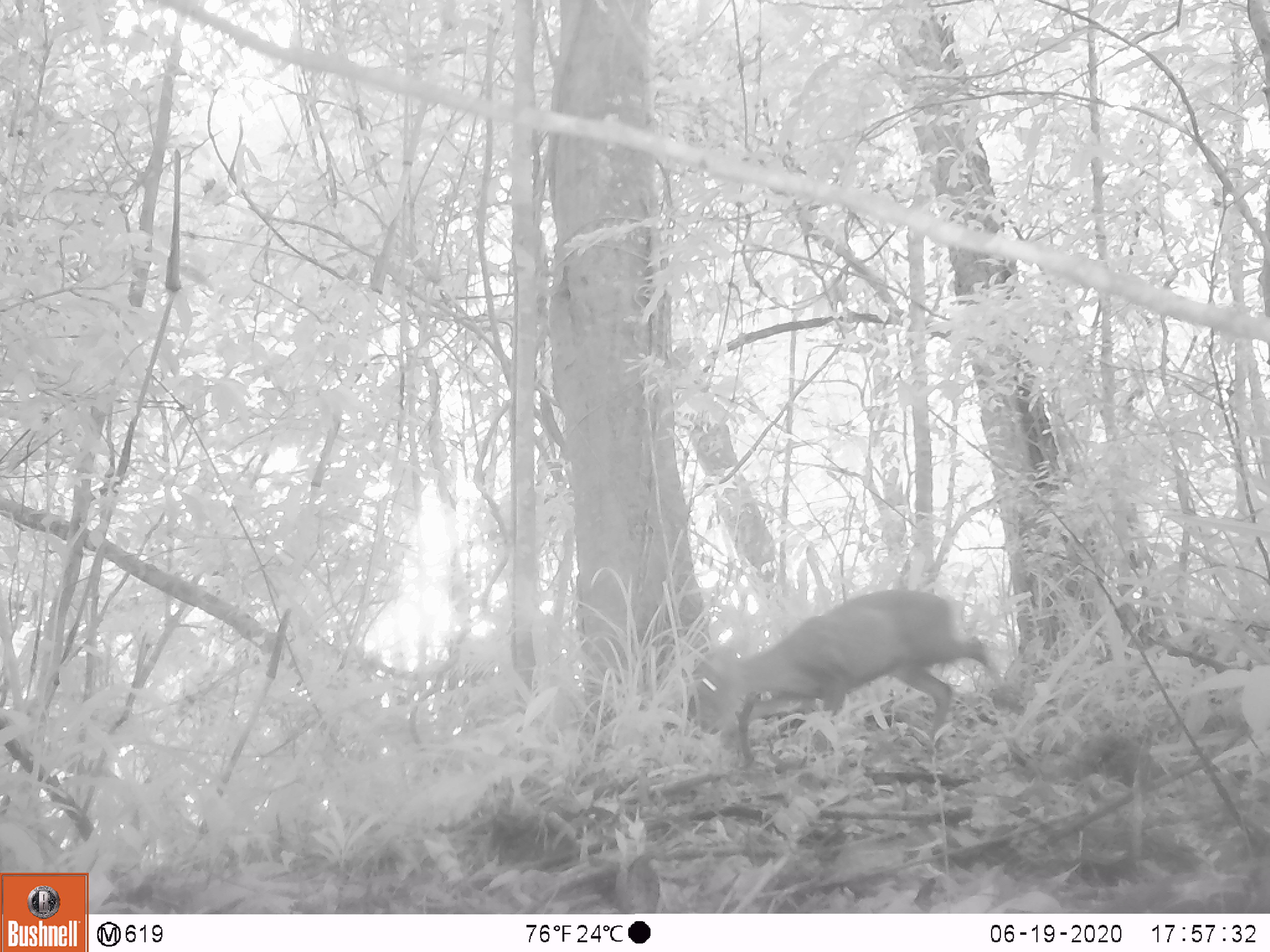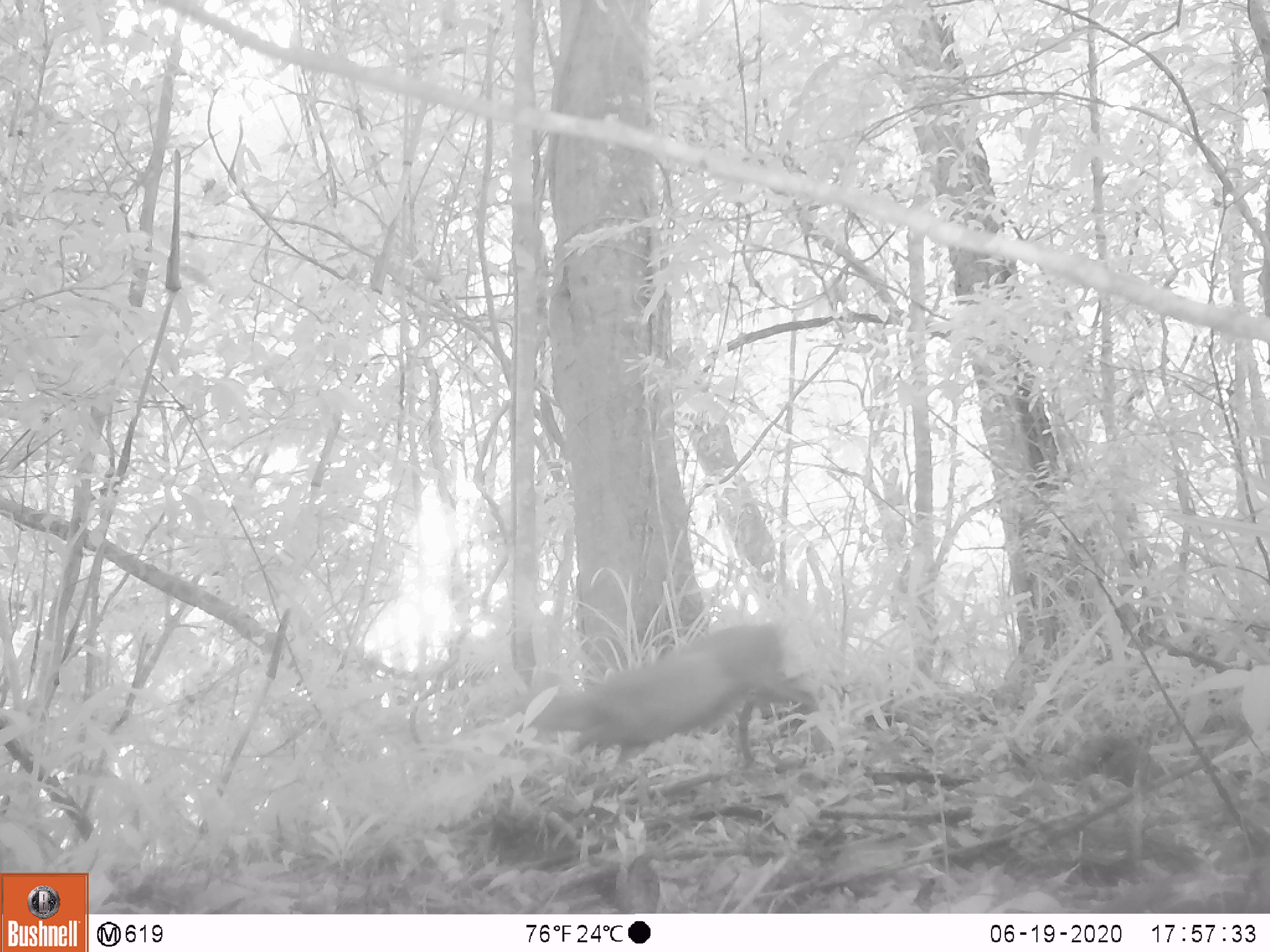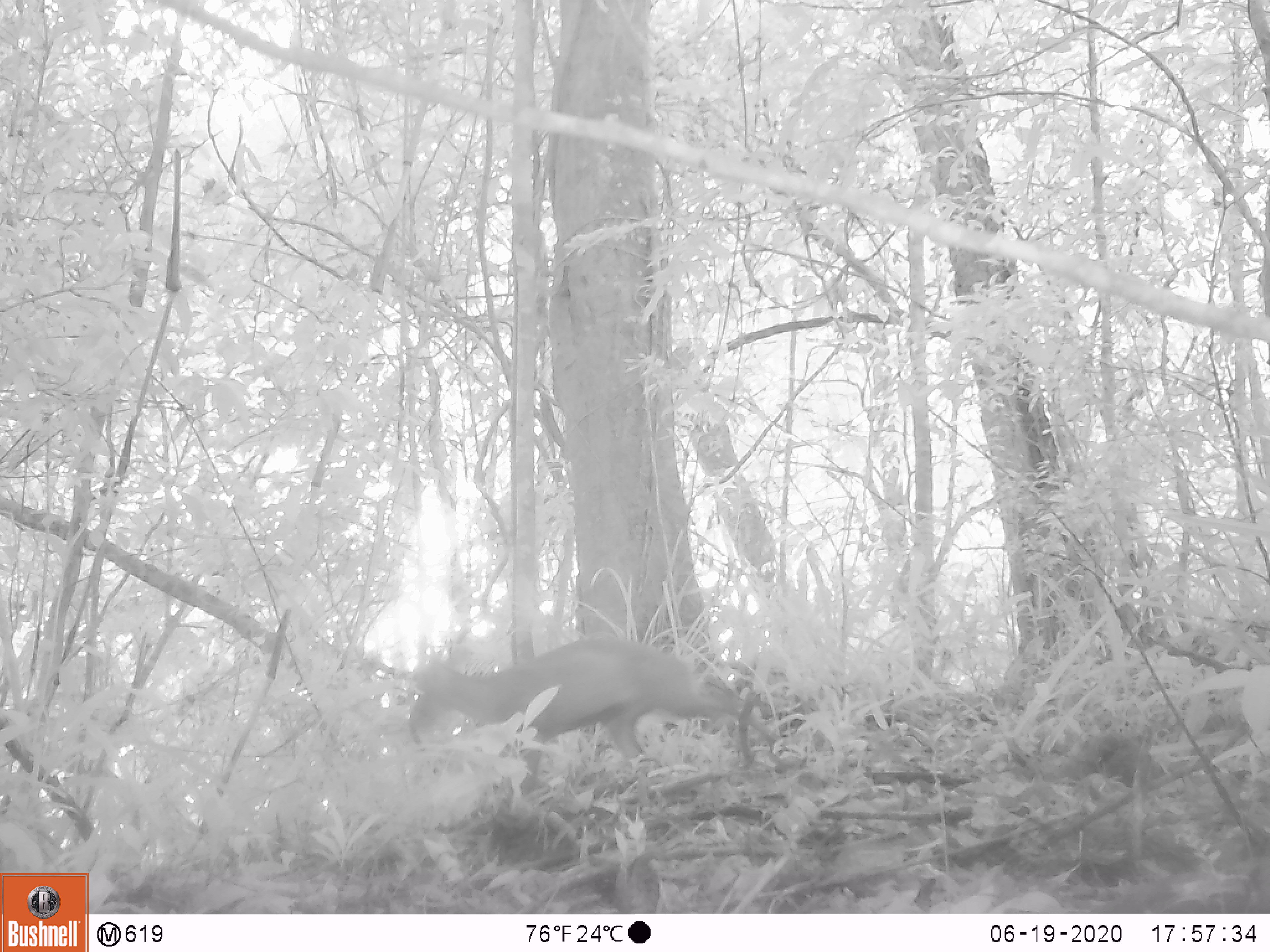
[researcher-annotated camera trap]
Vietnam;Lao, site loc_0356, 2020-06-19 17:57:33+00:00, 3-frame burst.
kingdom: Animalia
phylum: Chordata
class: Mammalia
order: Artiodactyla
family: Cervidae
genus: Muntiacus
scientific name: Muntiacus rooseveltorum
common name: roosevelt's muntjac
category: roosevelts muntjac group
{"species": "roosevelts muntjac group (roosevelt's muntjac) (Muntiacus rooseveltorum)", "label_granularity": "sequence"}